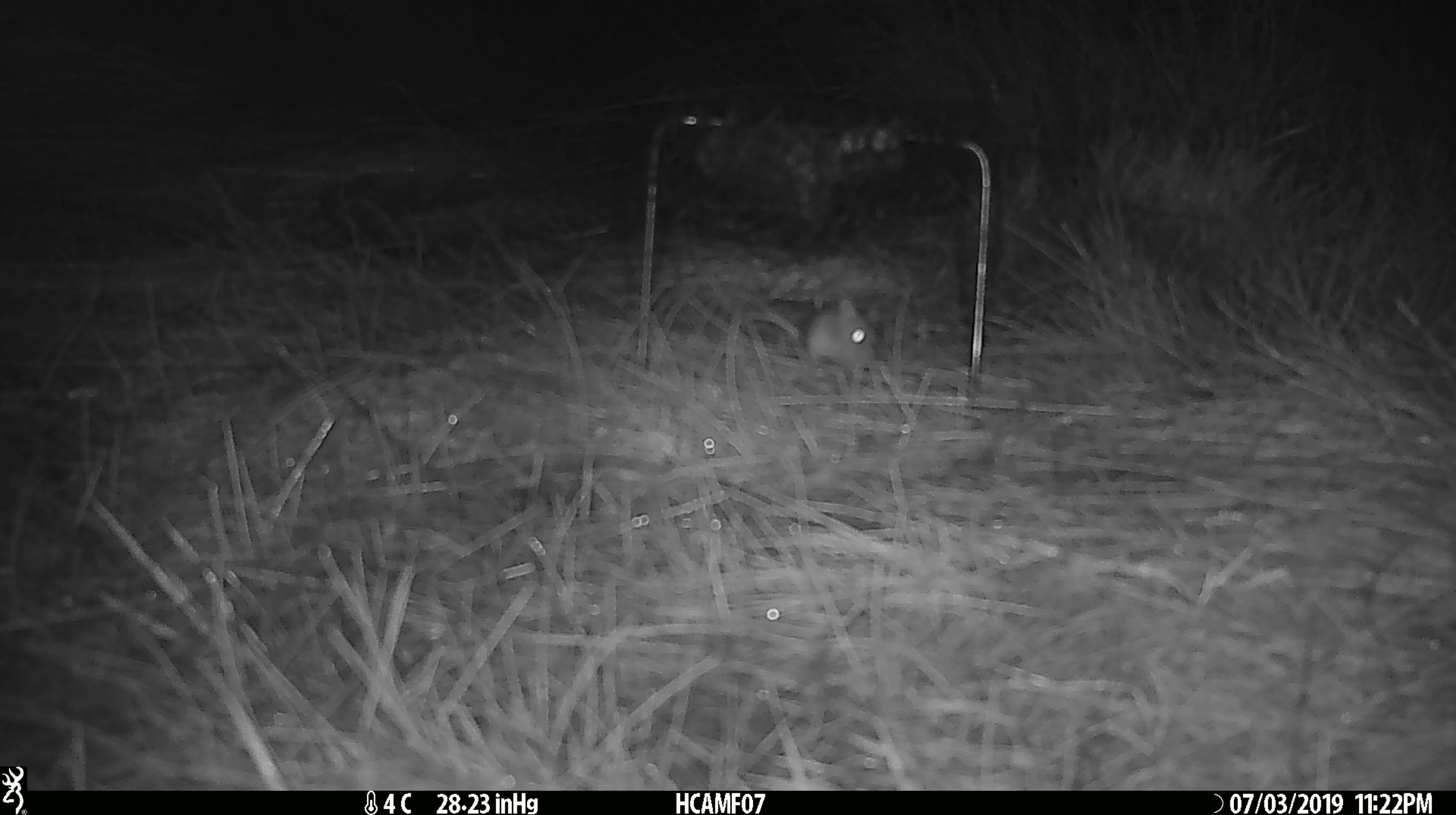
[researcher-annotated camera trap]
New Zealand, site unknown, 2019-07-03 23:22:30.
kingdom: Animalia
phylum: Chordata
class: Mammalia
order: Rodentia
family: Muridae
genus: Mus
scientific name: Mus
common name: mouse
Mouse (Mus).